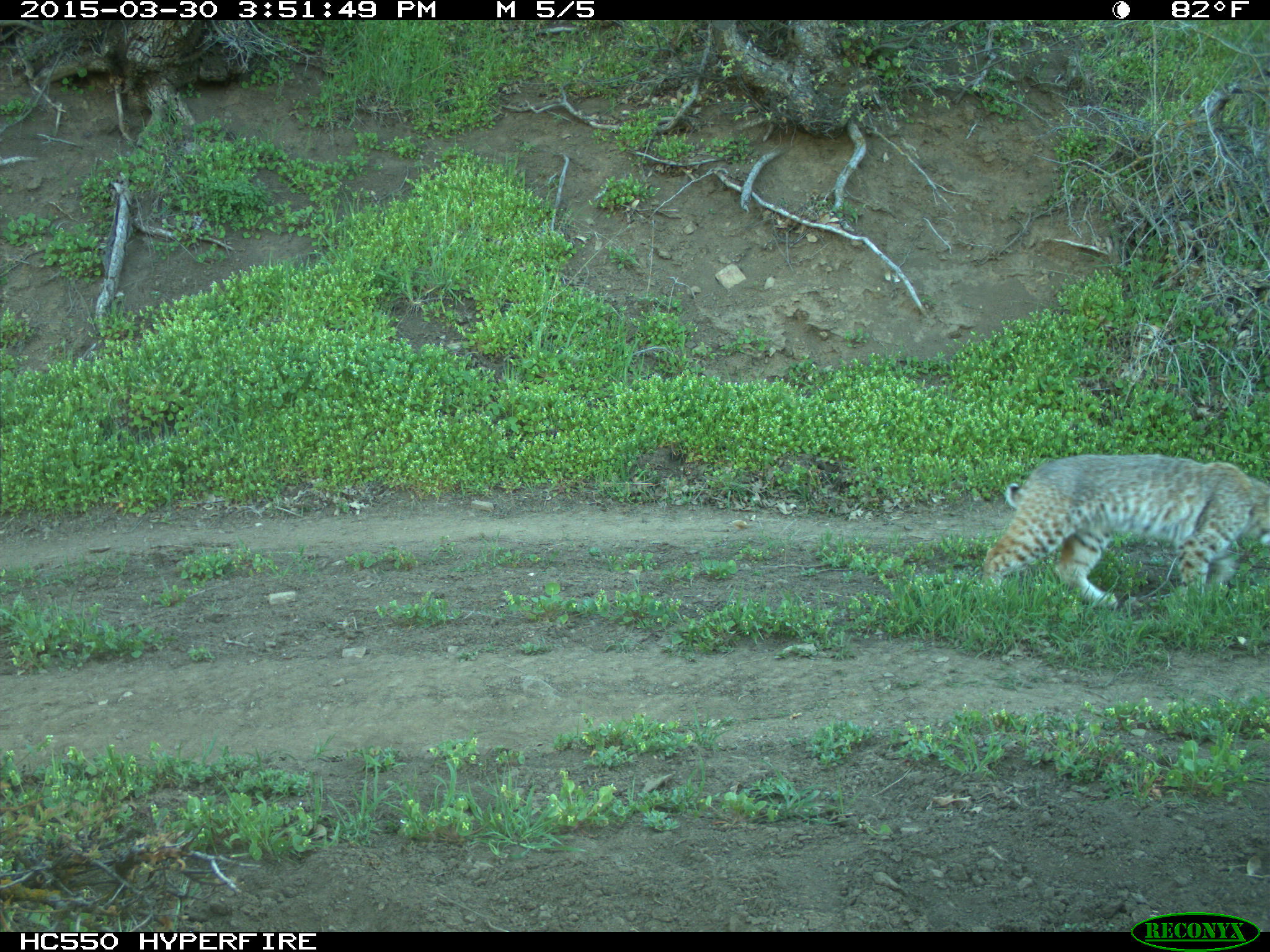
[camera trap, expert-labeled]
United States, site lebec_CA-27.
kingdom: Animalia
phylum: Chordata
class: Mammalia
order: Carnivora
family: Felidae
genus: Lynx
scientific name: Lynx rufus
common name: bobcat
Lynx rufus (bobcat).